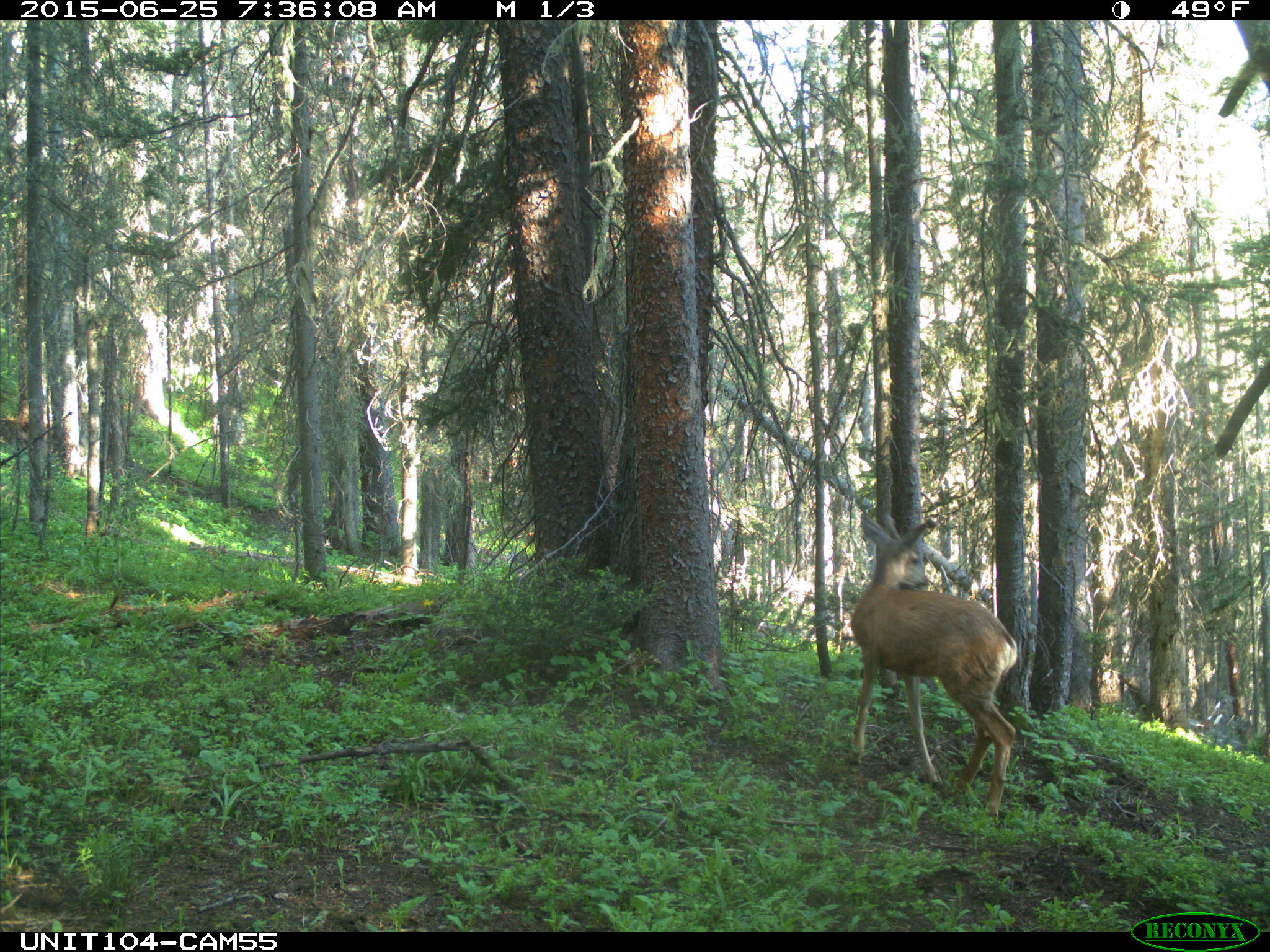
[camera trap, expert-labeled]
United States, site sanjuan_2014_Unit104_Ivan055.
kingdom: Animalia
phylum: Chordata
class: Mammalia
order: Artiodactyla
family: Cervidae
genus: Odocoileus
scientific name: Odocoileus hemionus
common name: mule deer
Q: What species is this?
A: Odocoileus hemionus (mule deer).